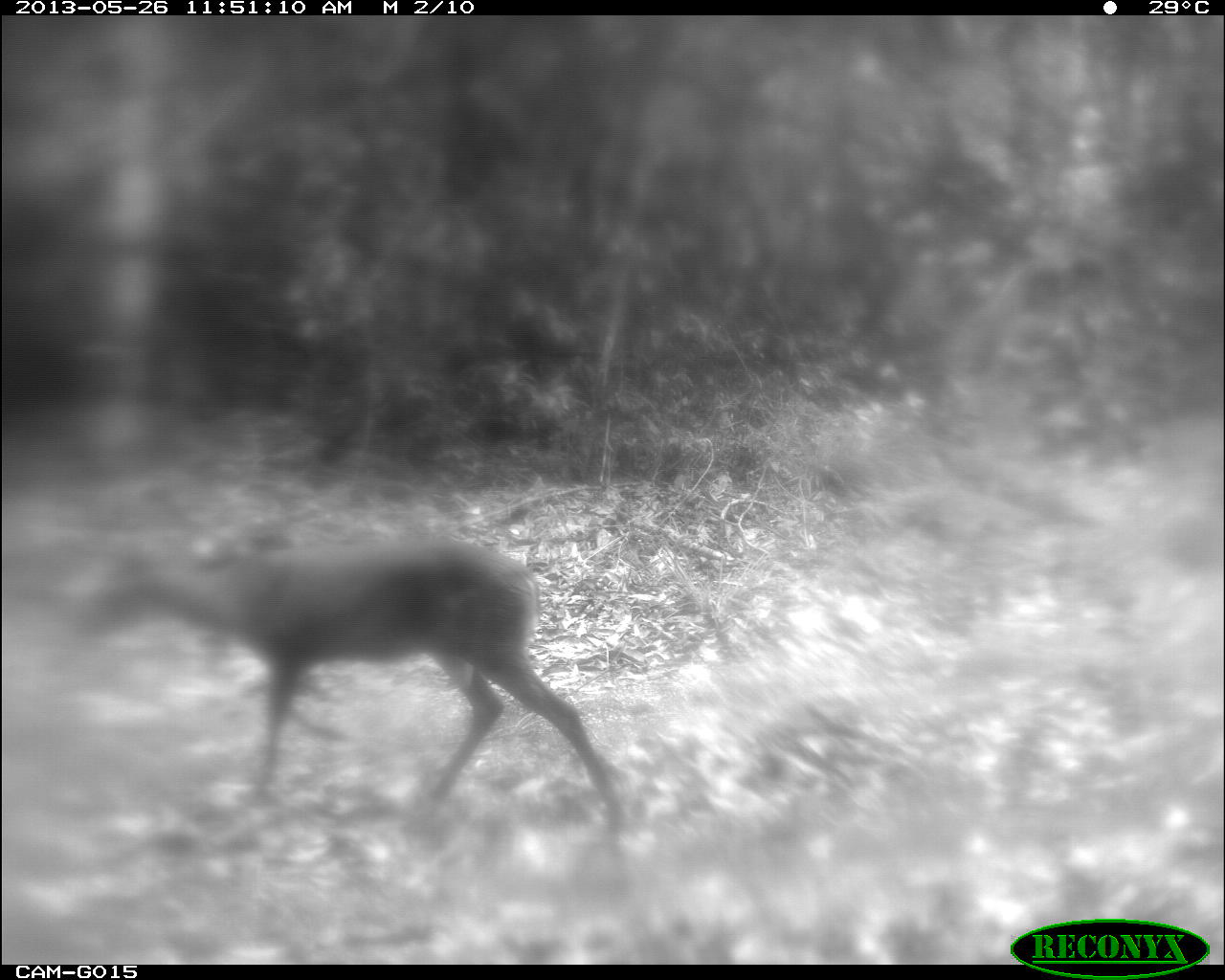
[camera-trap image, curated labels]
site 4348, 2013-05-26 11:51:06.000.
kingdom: Animalia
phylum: Chordata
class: Mammalia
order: Artiodactyla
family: Cervidae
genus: Mazama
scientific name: Mazama temama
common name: central american red brocket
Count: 1.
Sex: male.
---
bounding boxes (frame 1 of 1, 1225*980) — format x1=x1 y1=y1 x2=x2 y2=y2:
mazama temama: x1=73 y1=529 x2=623 y2=830